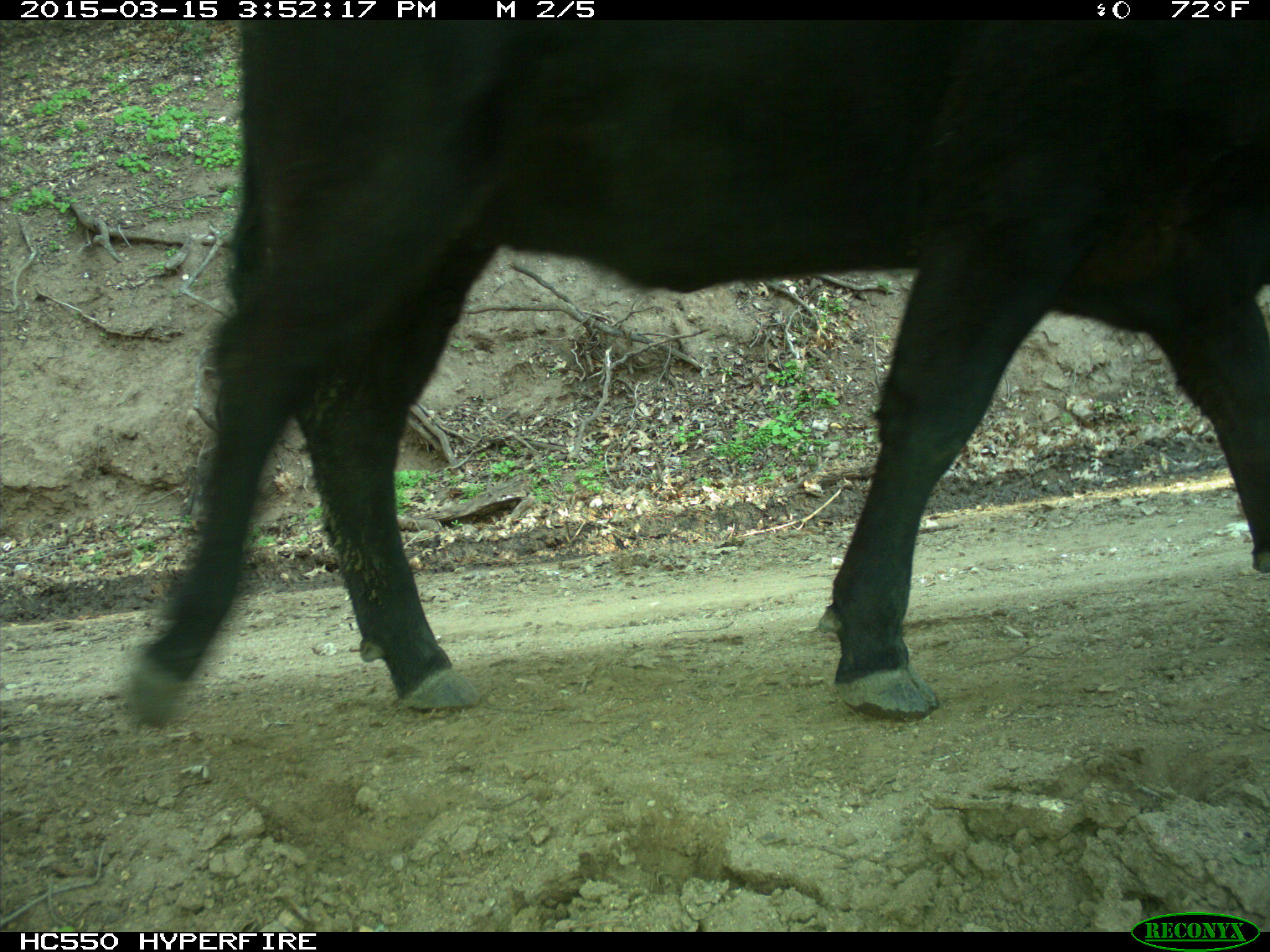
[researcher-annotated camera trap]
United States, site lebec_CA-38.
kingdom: Animalia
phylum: Chordata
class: Mammalia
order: Artiodactyla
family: Bovidae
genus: Bos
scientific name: Bos taurus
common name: domestic cow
Bos taurus (domestic cow).